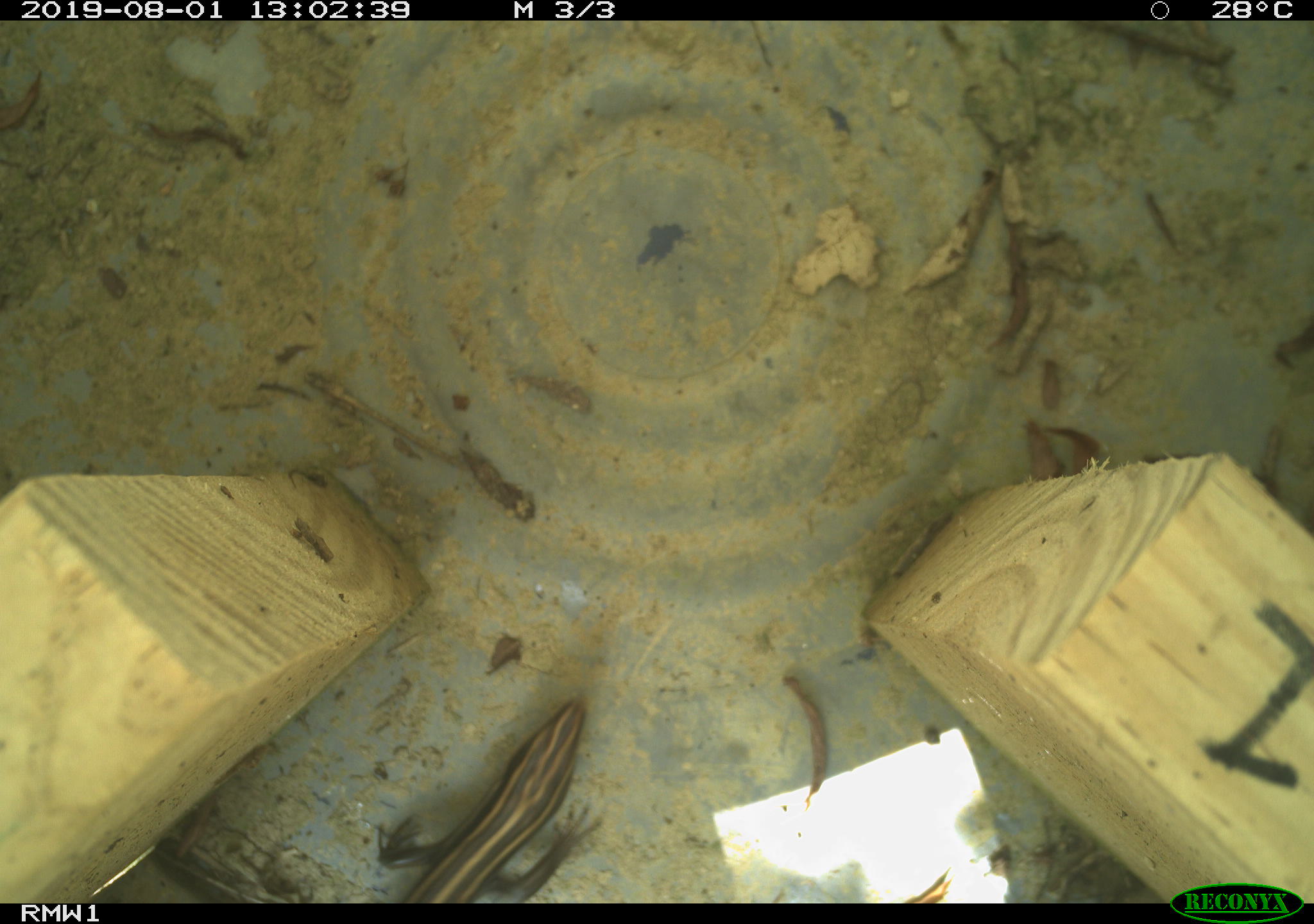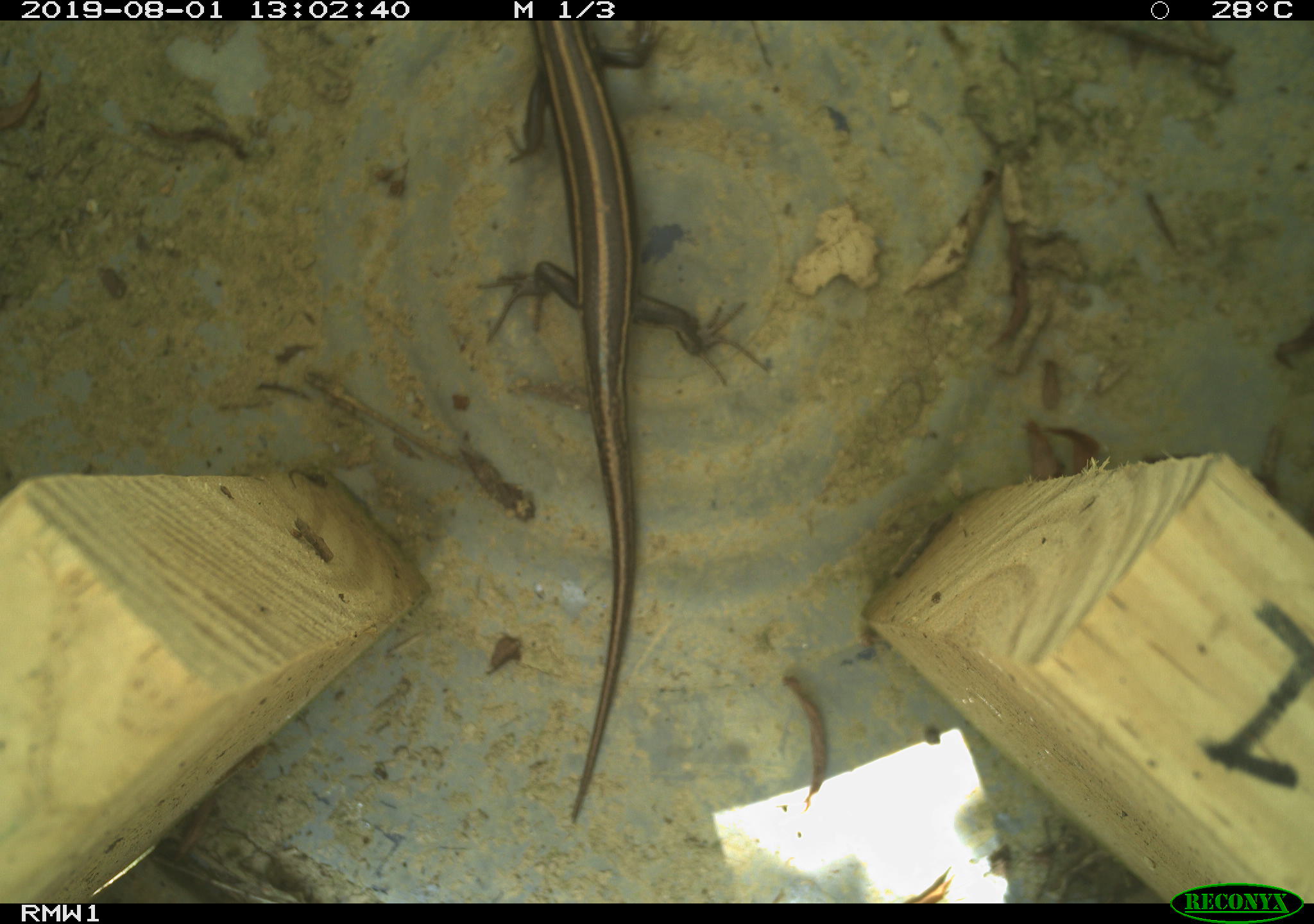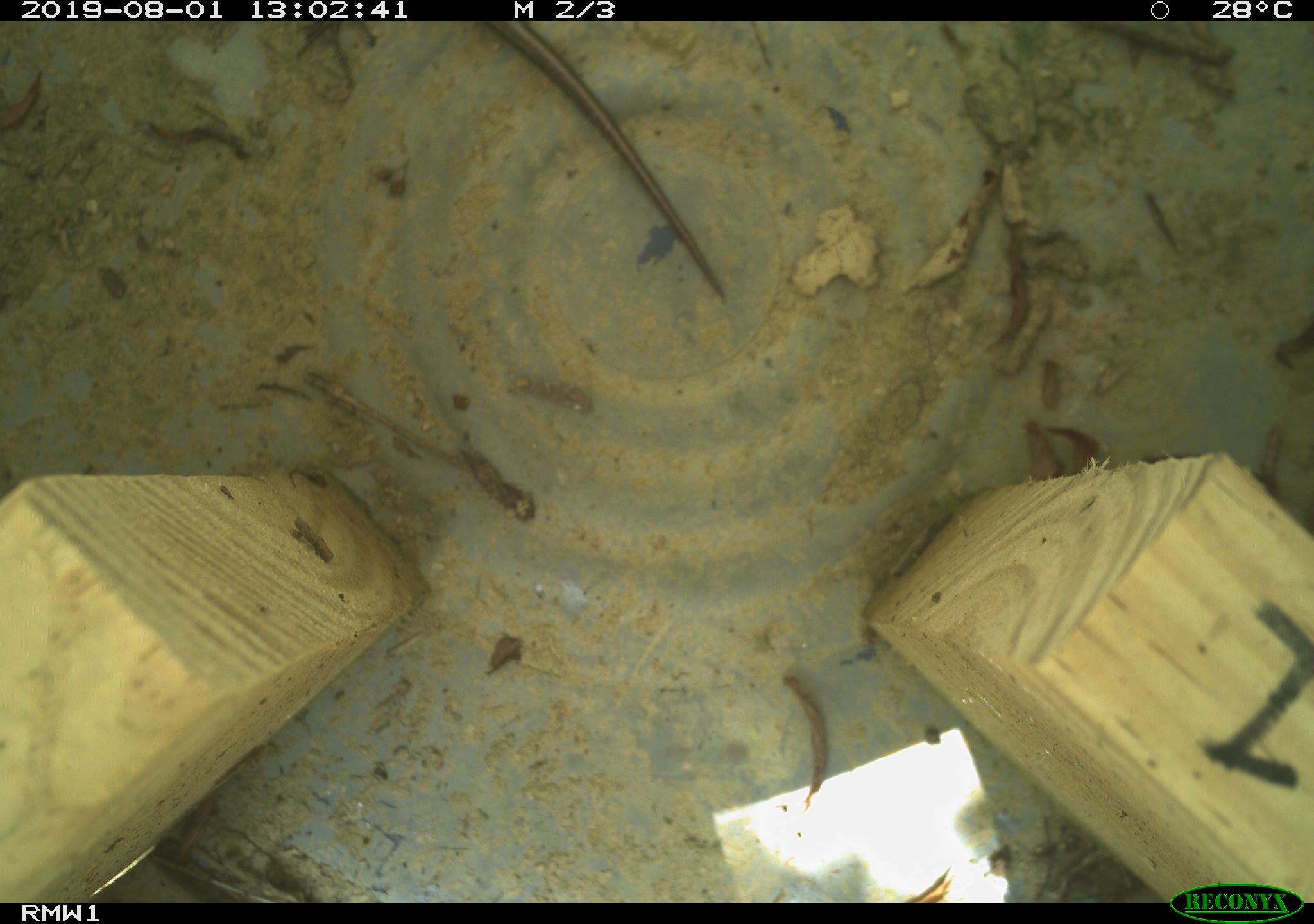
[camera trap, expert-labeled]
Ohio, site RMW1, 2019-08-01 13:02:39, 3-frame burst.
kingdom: Animalia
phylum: Chordata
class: Reptilia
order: Squamata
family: Scincidae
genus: Plestiodon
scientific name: Plestiodon fasciatus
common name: common five-lined skink